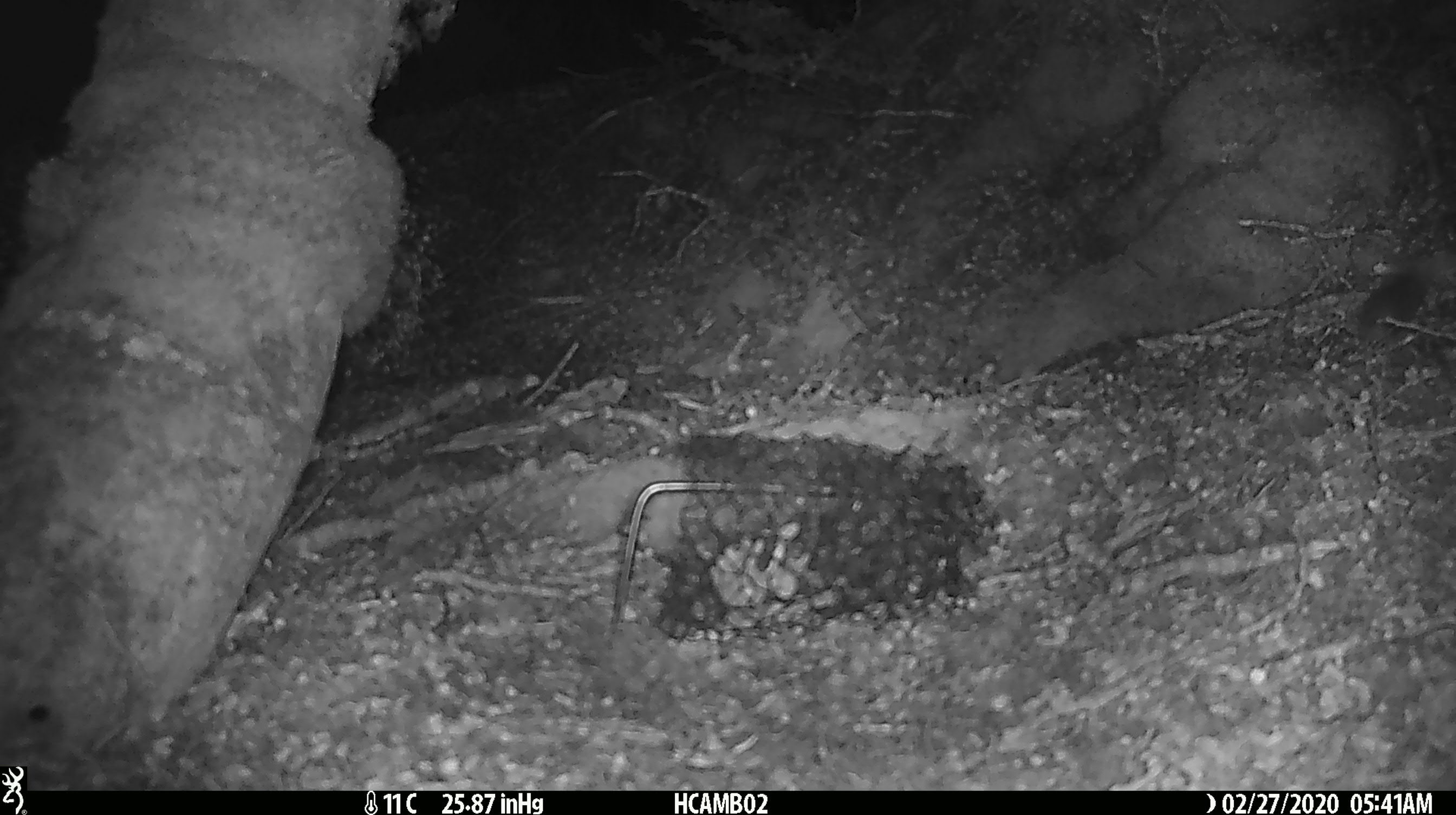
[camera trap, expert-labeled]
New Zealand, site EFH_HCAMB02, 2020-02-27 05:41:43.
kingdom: Animalia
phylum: Chordata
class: Mammalia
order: Rodentia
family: Muridae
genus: Mus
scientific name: Mus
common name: mouse